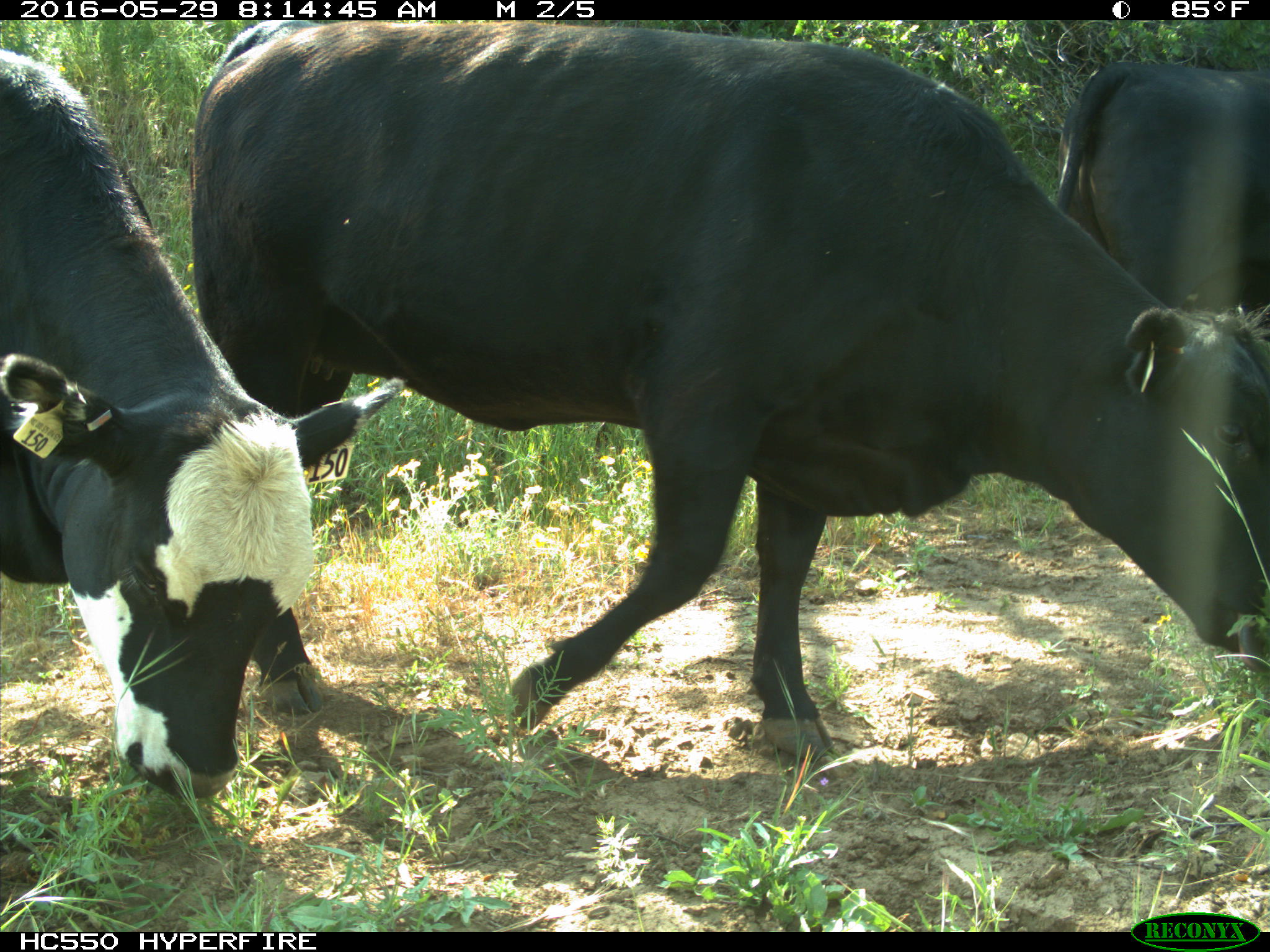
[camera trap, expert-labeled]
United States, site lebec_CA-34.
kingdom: Animalia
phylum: Chordata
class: Mammalia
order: Artiodactyla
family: Bovidae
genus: Bos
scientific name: Bos taurus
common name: domestic cow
Bos taurus (domestic cow).